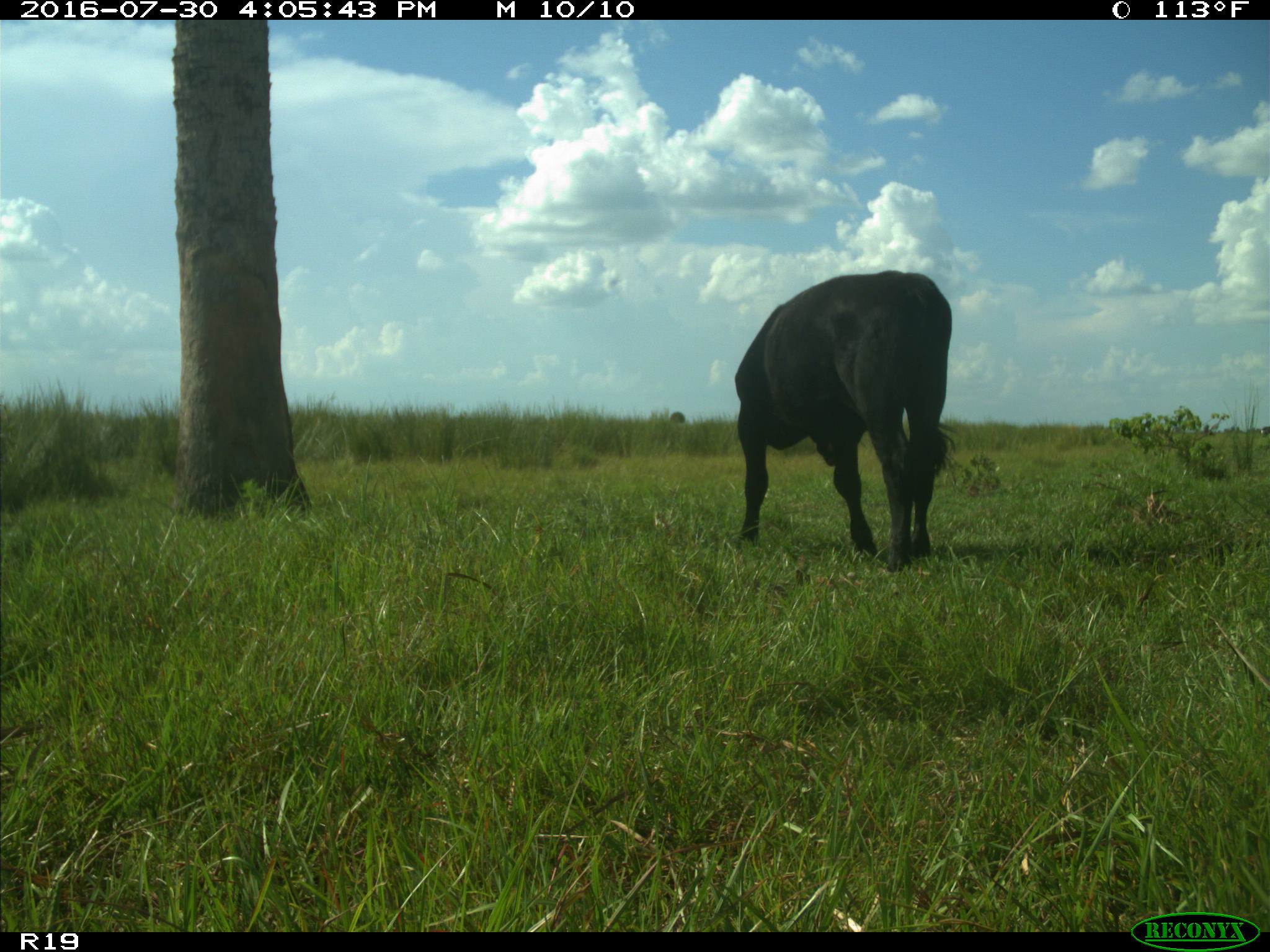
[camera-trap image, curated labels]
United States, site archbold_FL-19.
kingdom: Animalia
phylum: Chordata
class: Mammalia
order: Artiodactyla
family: Bovidae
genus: Bos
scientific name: Bos taurus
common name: domestic cow